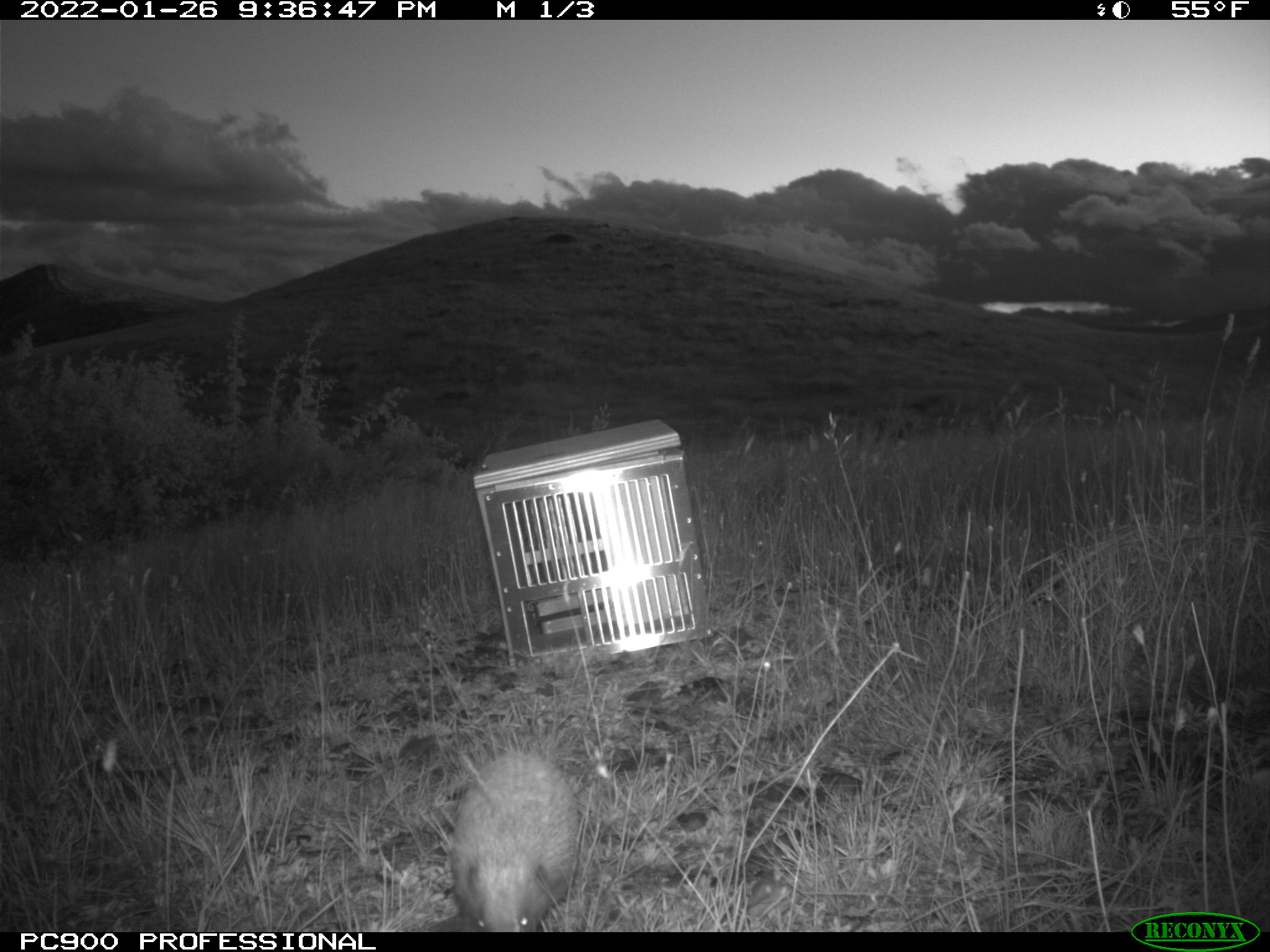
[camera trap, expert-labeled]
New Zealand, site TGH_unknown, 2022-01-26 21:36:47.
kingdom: Animalia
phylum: Chordata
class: Mammalia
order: Eulipotyphla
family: Erinaceidae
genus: Erinaceus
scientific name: Erinaceus europaeus europaeus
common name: european hedgehog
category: hedgehog